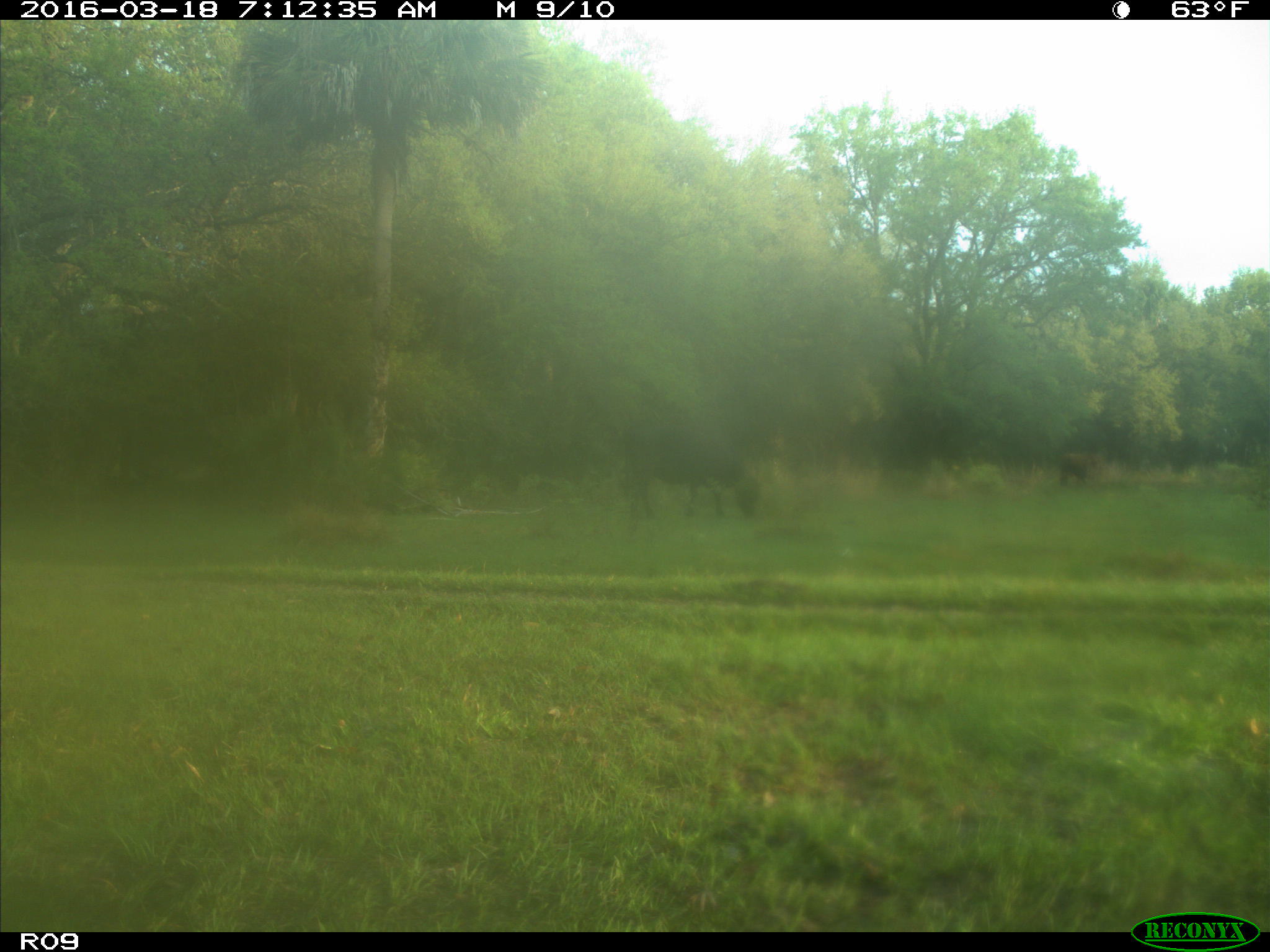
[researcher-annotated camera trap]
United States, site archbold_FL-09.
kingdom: Animalia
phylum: Chordata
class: Mammalia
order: Artiodactyla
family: Bovidae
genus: Bos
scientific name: Bos taurus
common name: domestic cow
Bos taurus (domestic cow).